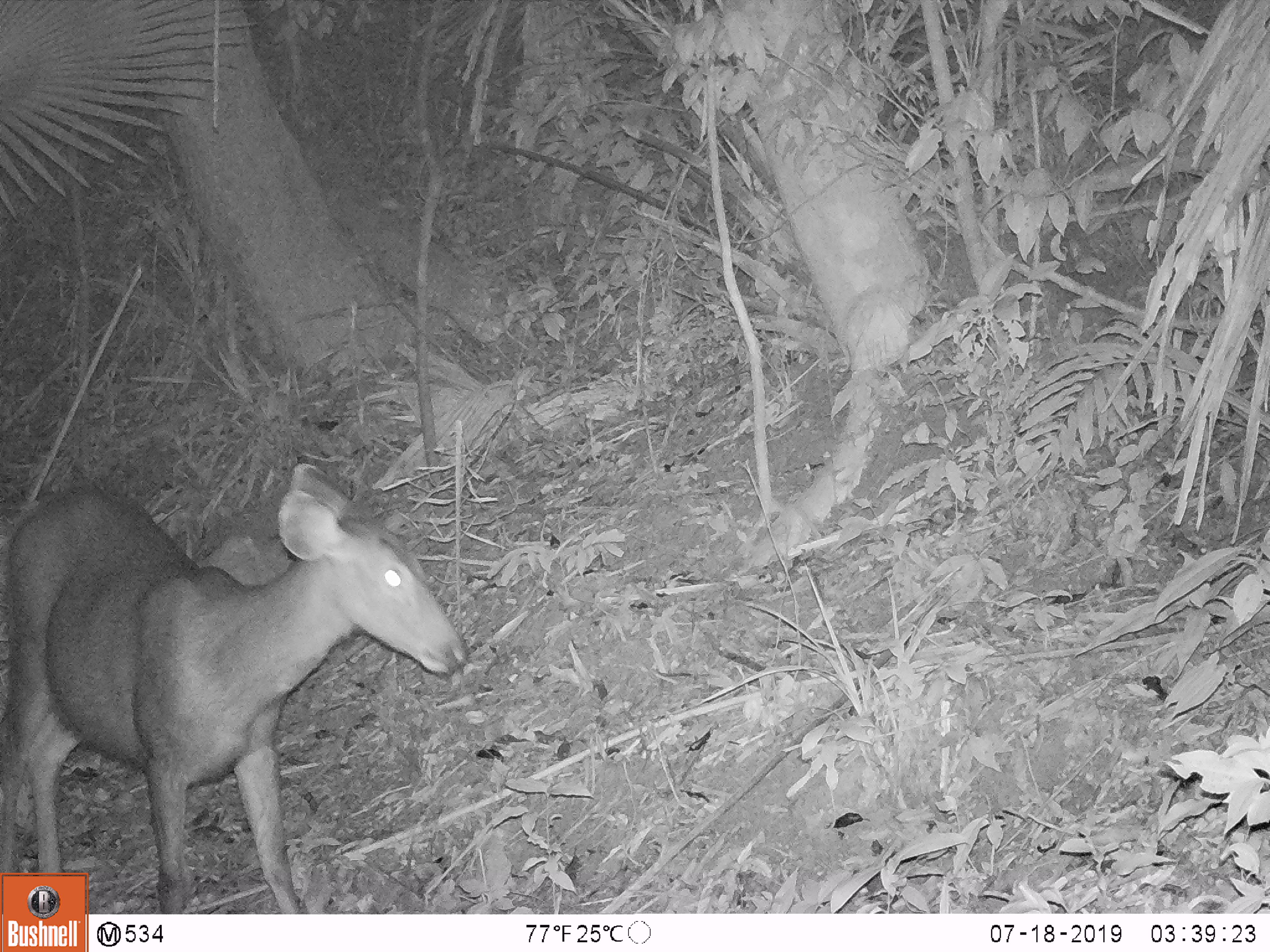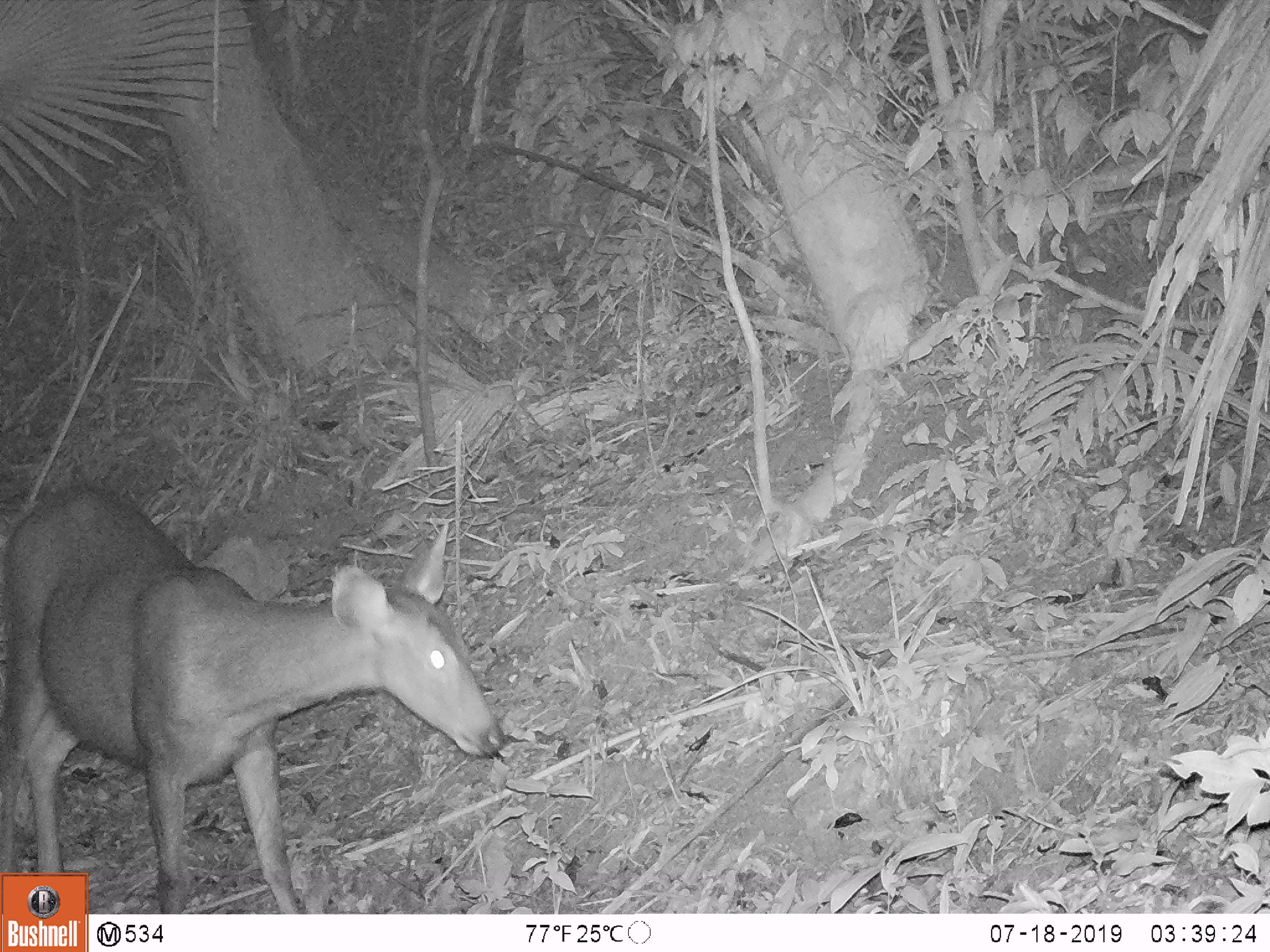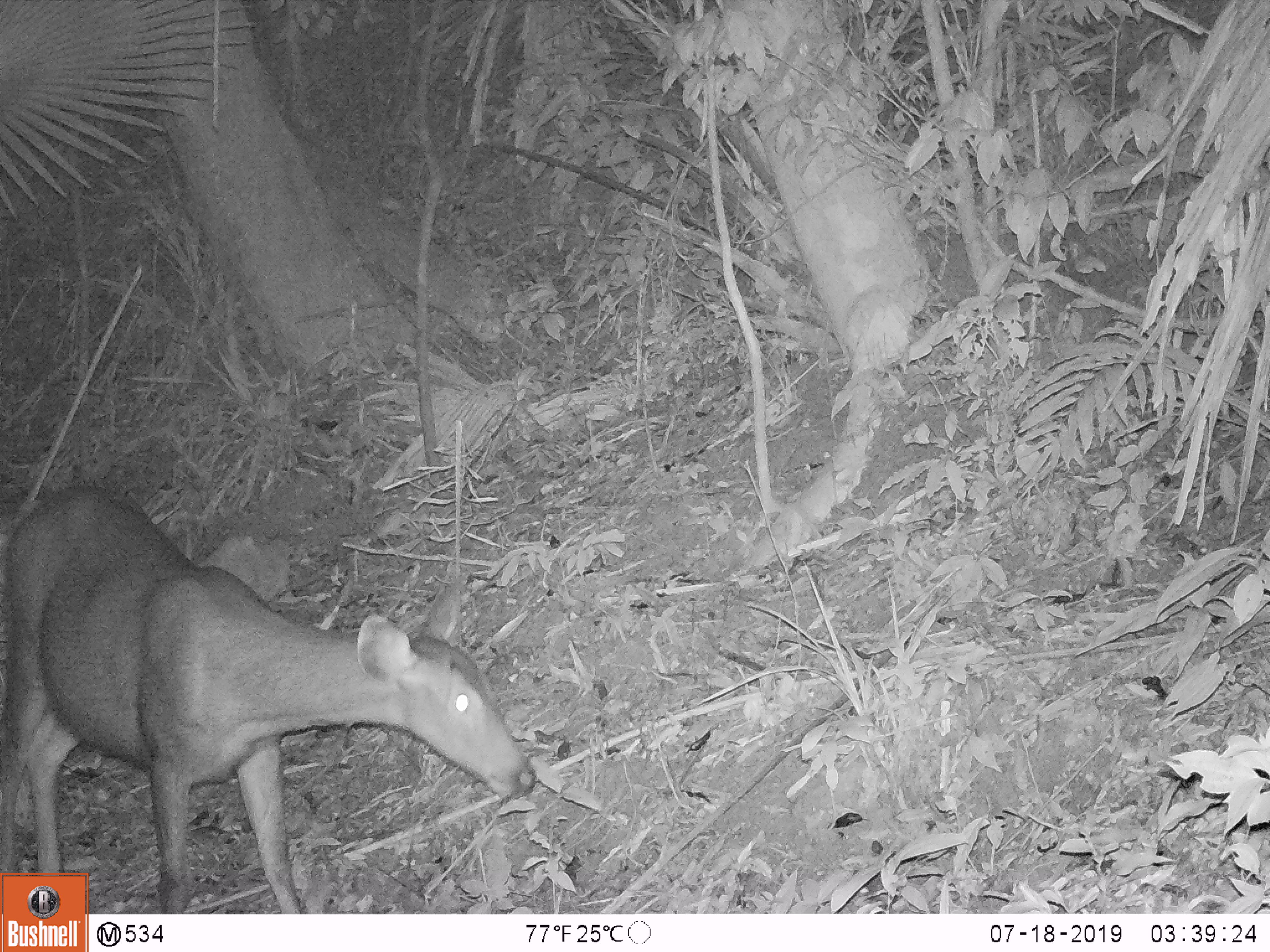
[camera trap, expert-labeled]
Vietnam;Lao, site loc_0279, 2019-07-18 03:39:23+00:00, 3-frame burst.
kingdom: Animalia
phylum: Chordata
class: Mammalia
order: Artiodactyla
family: Cervidae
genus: Rusa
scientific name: Rusa unicolor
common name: sambar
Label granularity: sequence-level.